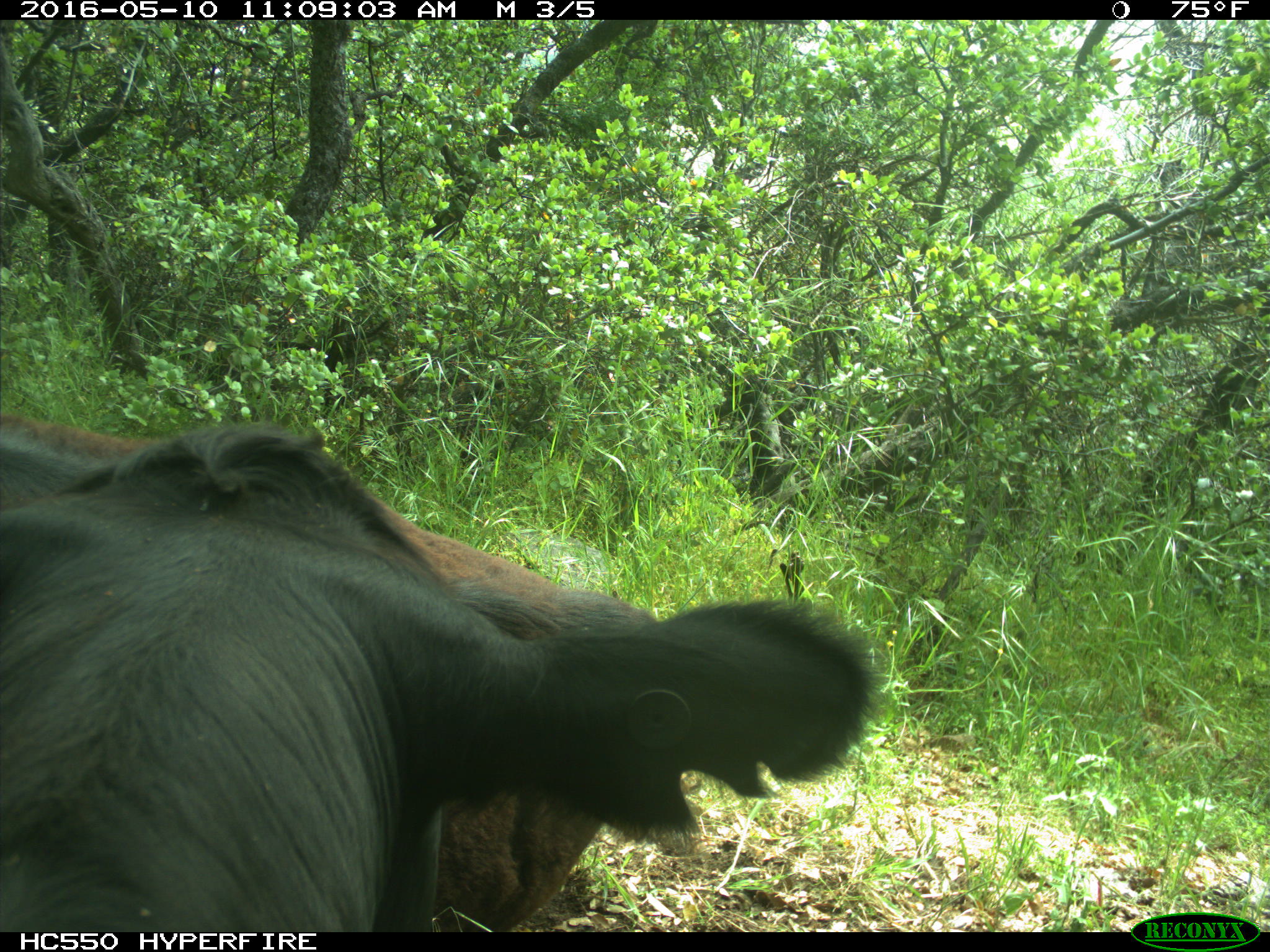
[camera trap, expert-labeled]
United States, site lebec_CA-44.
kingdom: Animalia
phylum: Chordata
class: Mammalia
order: Artiodactyla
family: Bovidae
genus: Bos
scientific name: Bos taurus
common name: domestic cow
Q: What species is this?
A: Bos taurus (domestic cow).